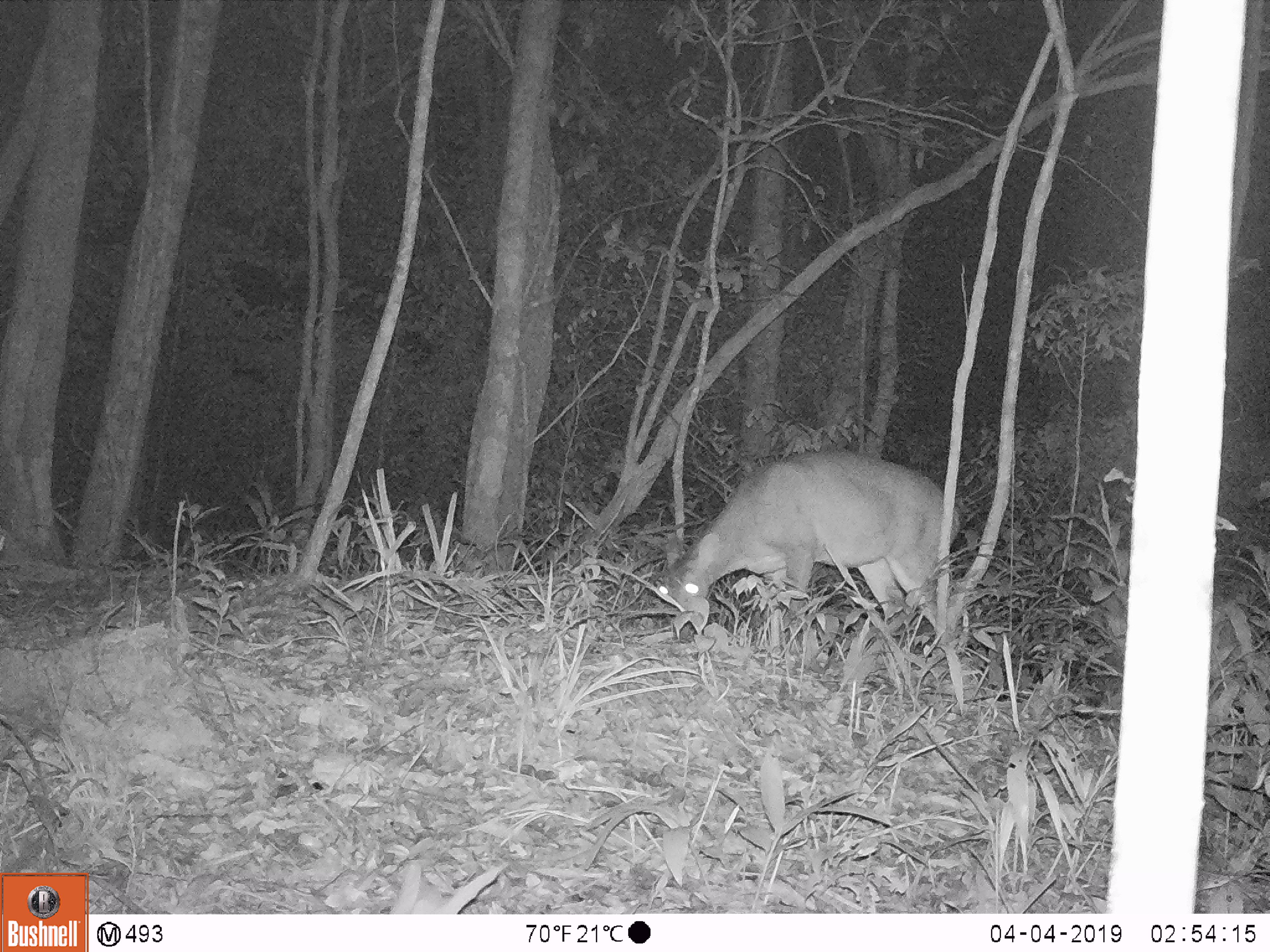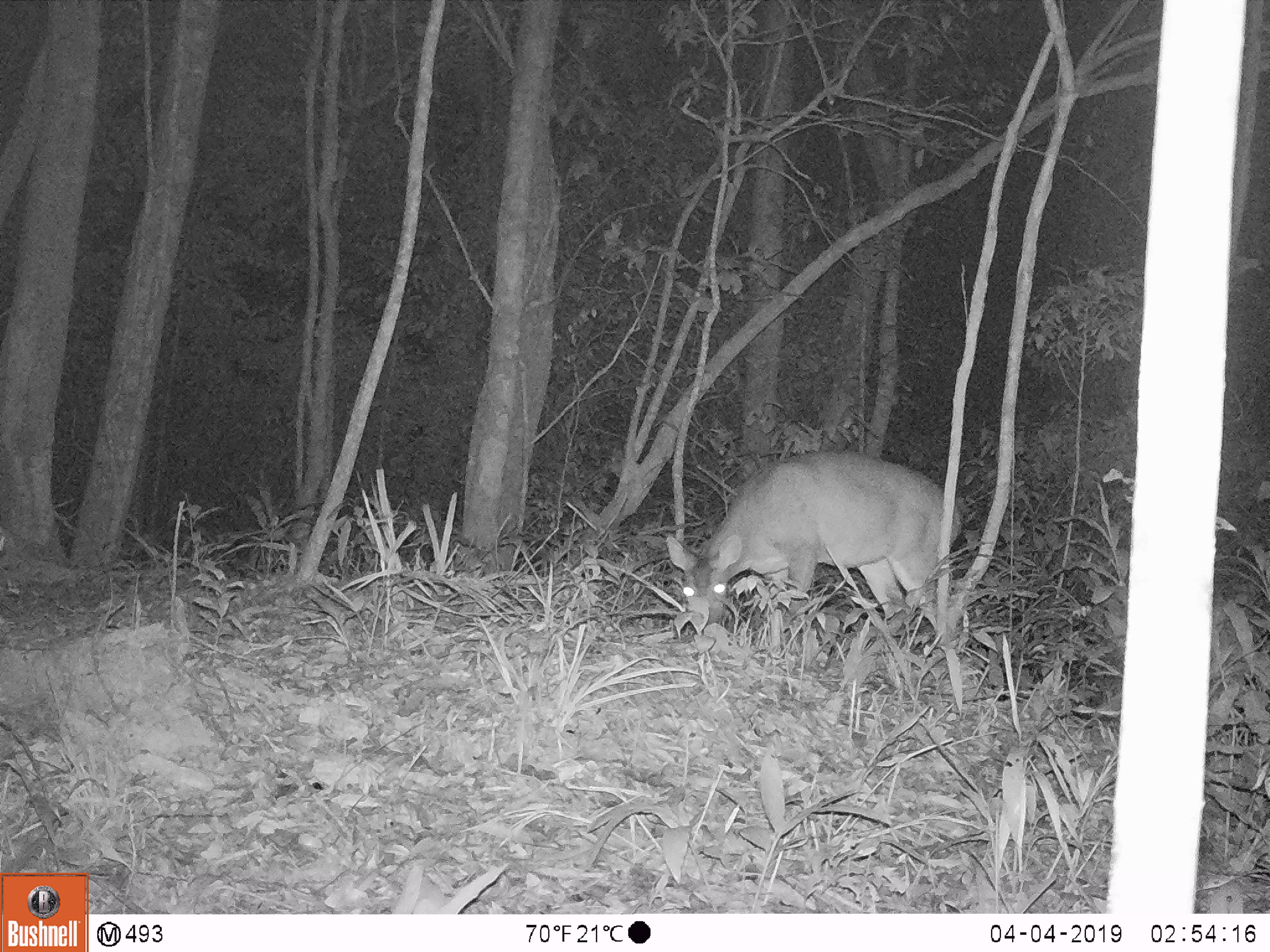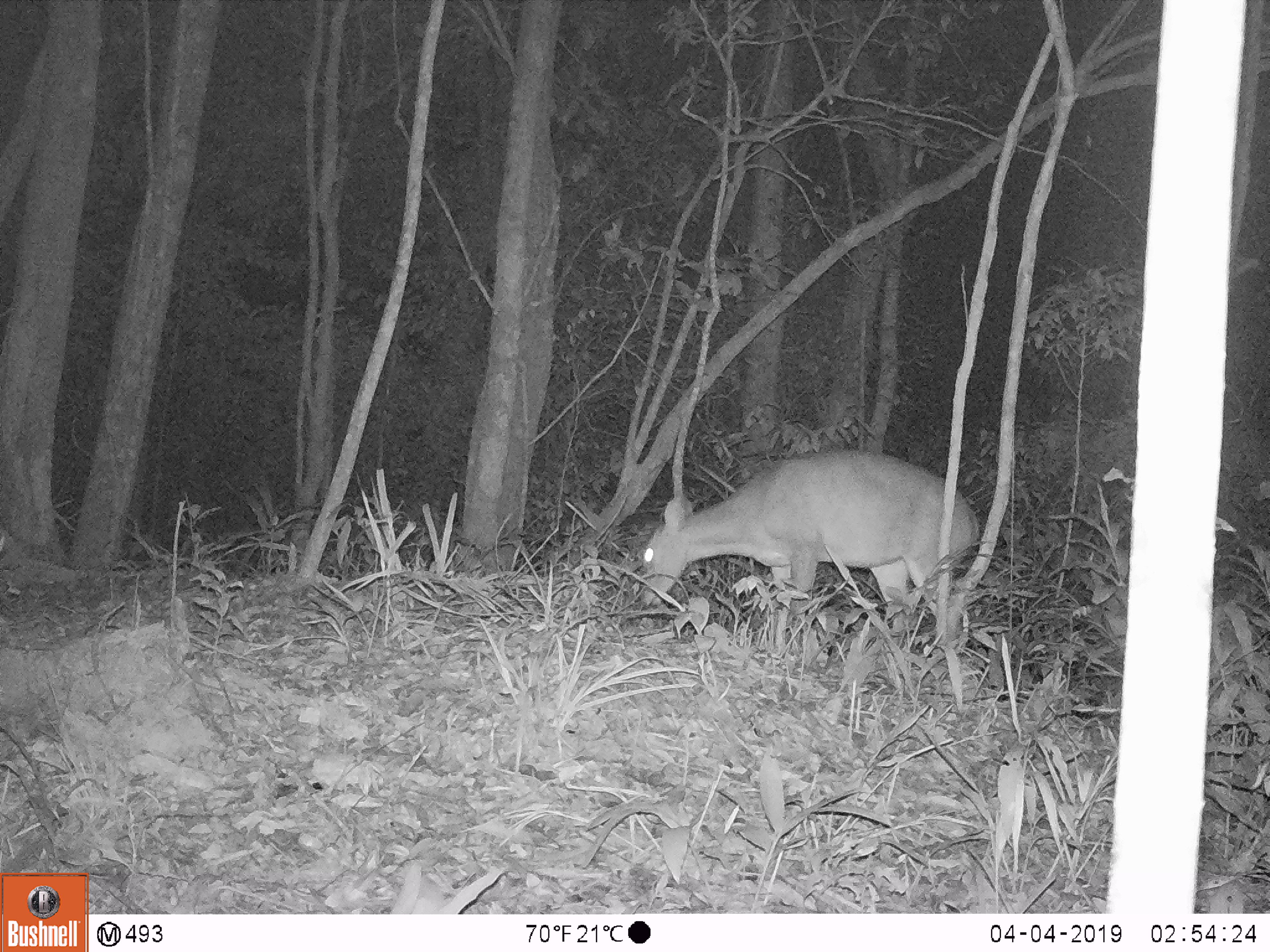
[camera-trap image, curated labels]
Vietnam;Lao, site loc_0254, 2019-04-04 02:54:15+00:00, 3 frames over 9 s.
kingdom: Animalia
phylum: Chordata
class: Mammalia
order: Artiodactyla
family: Cervidae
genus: Muntiacus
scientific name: Muntiacus vuquangensis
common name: large-antlered muntjac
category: large antlered muntjac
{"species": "large antlered muntjac (large-antlered muntjac) (Muntiacus vuquangensis)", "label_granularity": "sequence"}